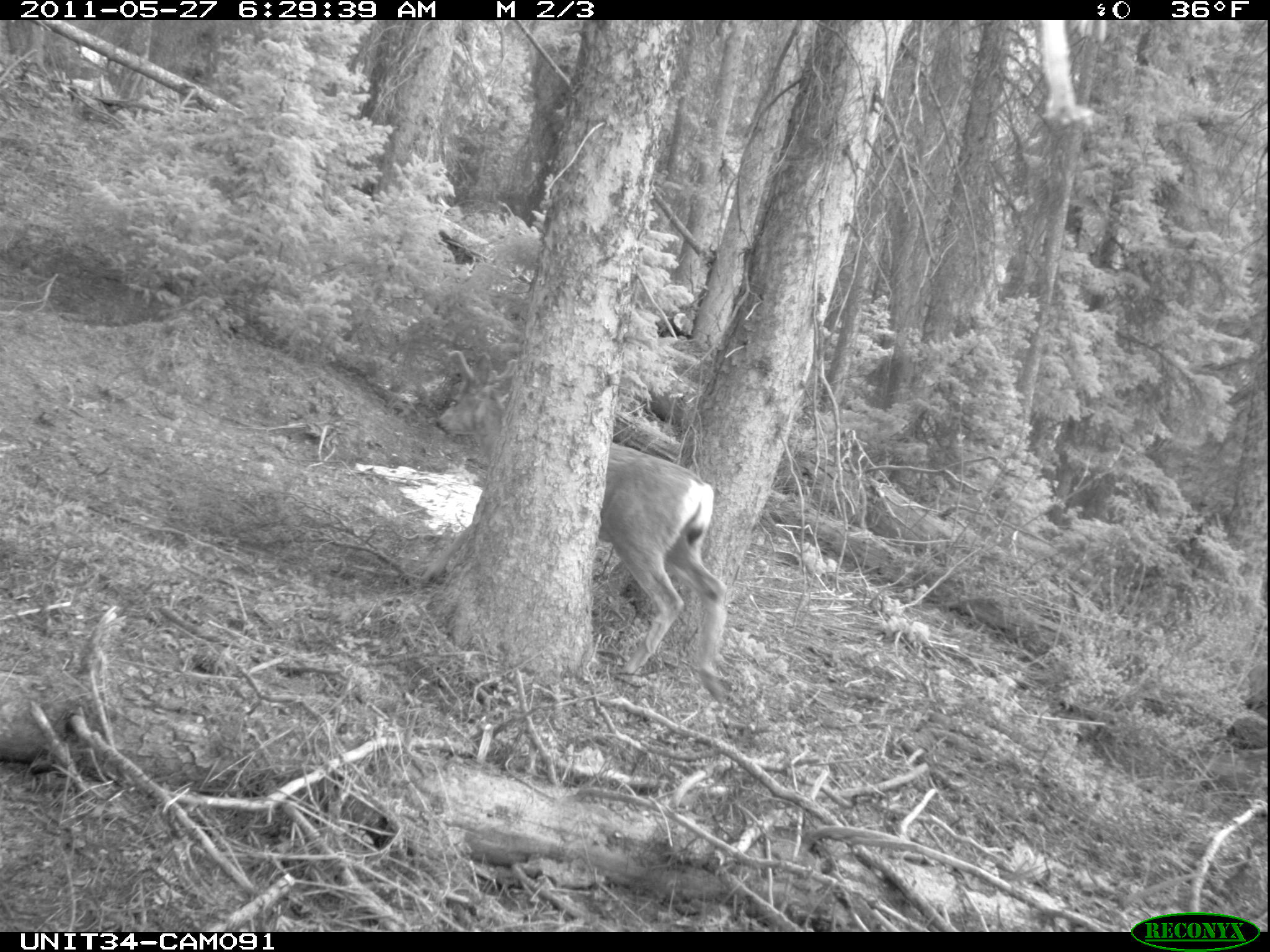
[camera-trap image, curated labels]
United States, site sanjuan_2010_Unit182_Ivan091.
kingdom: Animalia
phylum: Chordata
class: Mammalia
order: Artiodactyla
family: Cervidae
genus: Odocoileus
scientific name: Odocoileus hemionus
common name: mule deer